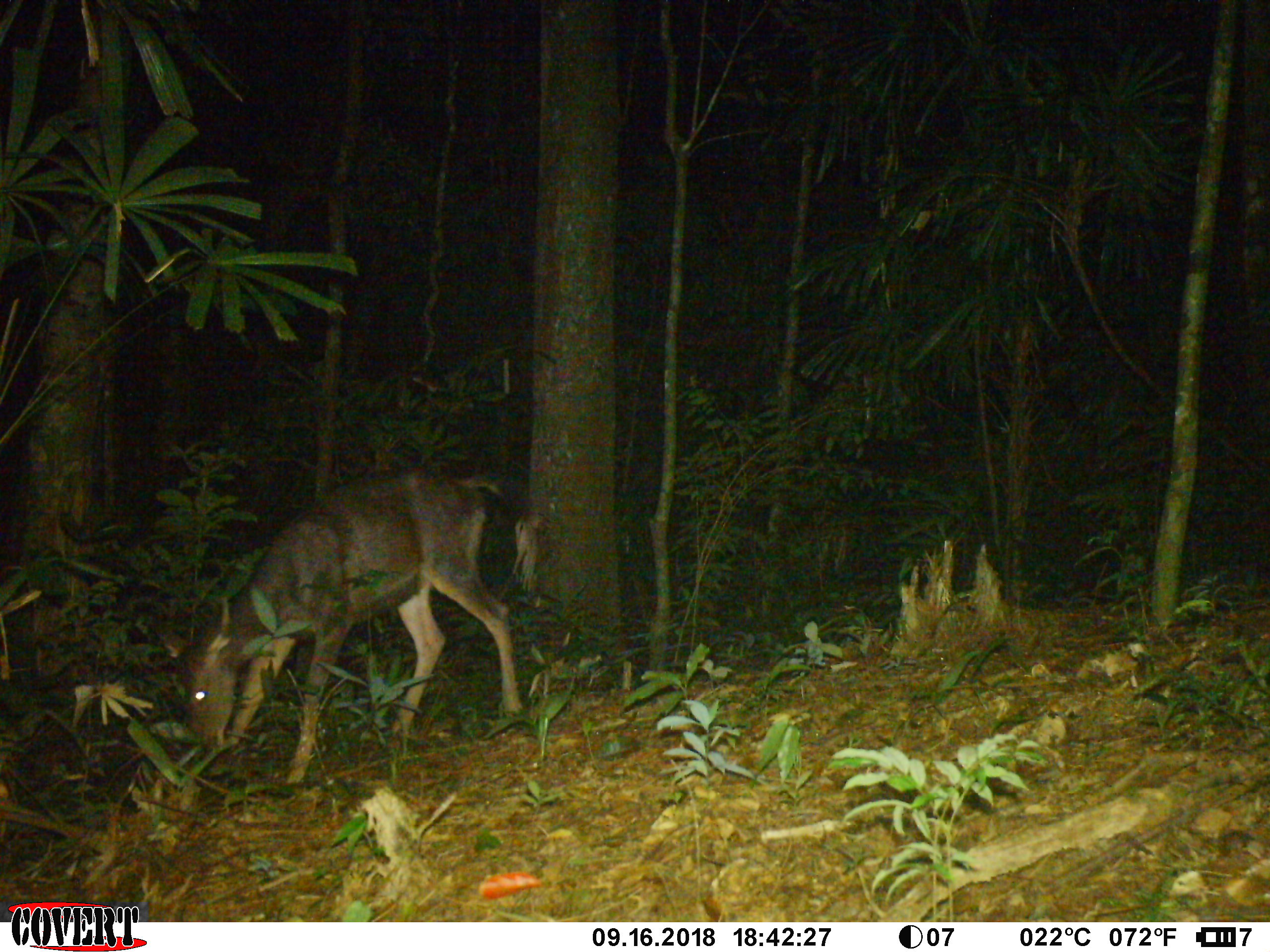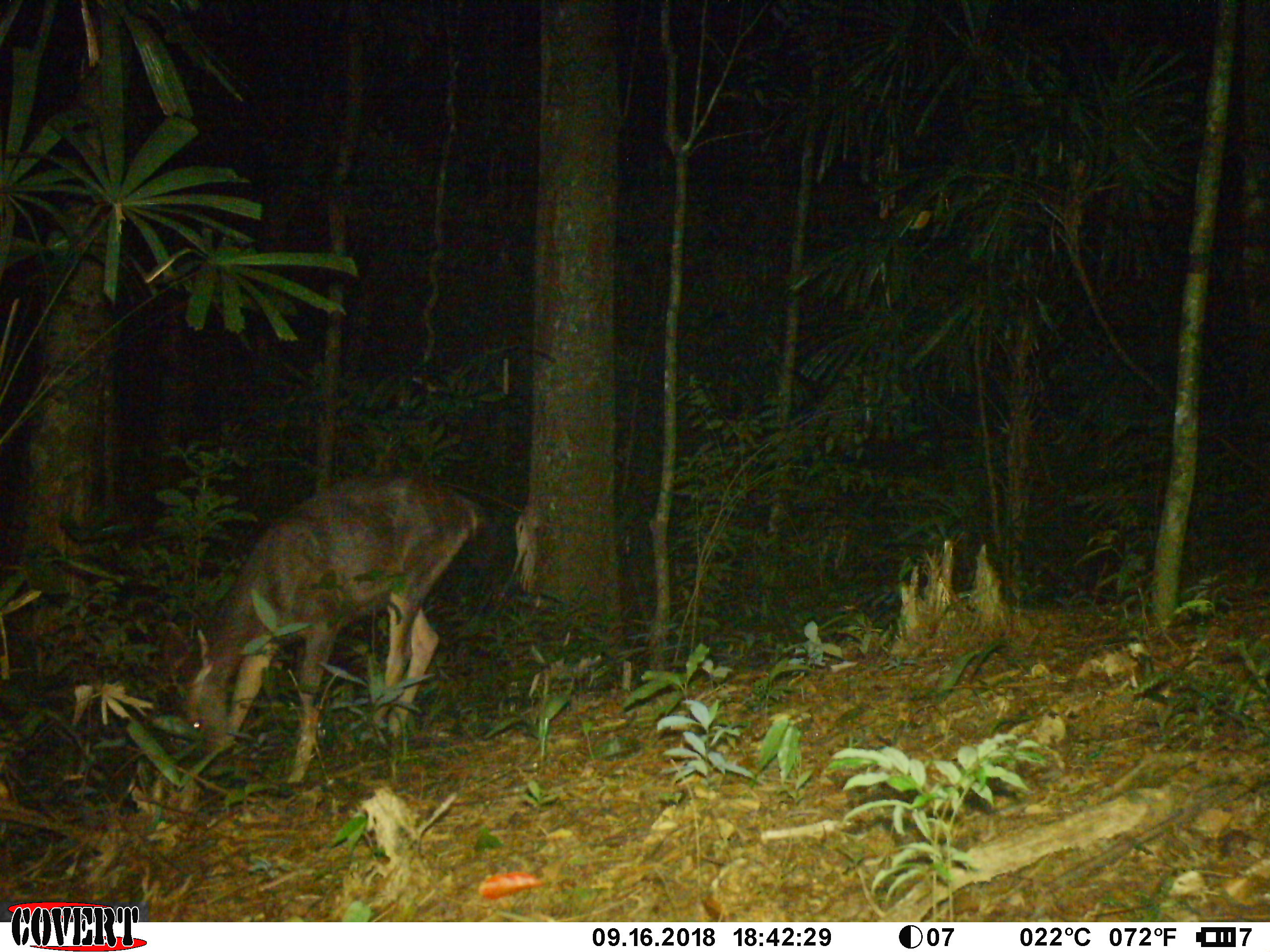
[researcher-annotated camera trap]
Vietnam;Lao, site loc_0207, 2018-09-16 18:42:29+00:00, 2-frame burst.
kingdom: Animalia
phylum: Chordata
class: Mammalia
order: Artiodactyla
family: Cervidae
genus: Rusa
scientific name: Rusa unicolor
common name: sambar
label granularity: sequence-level